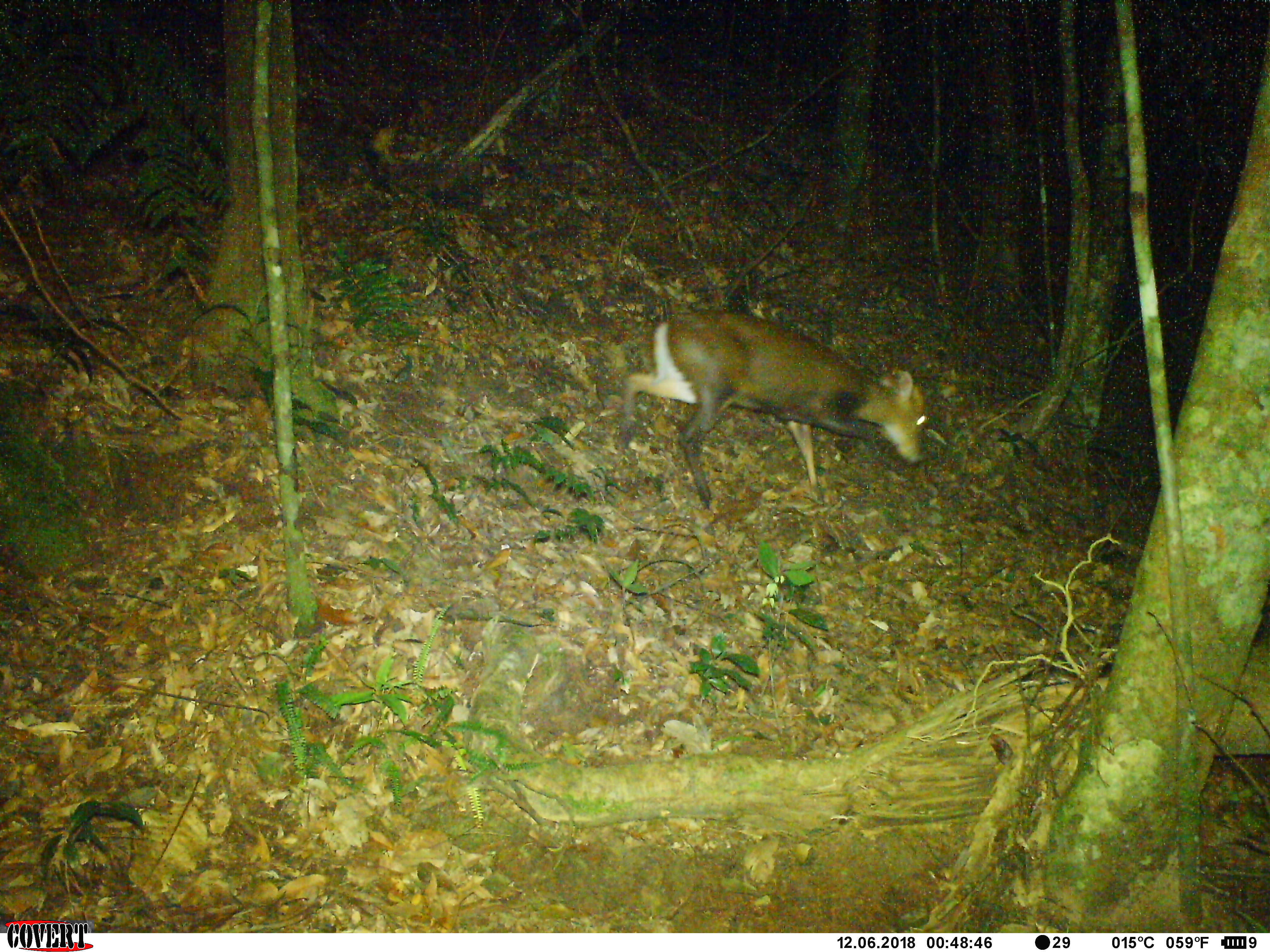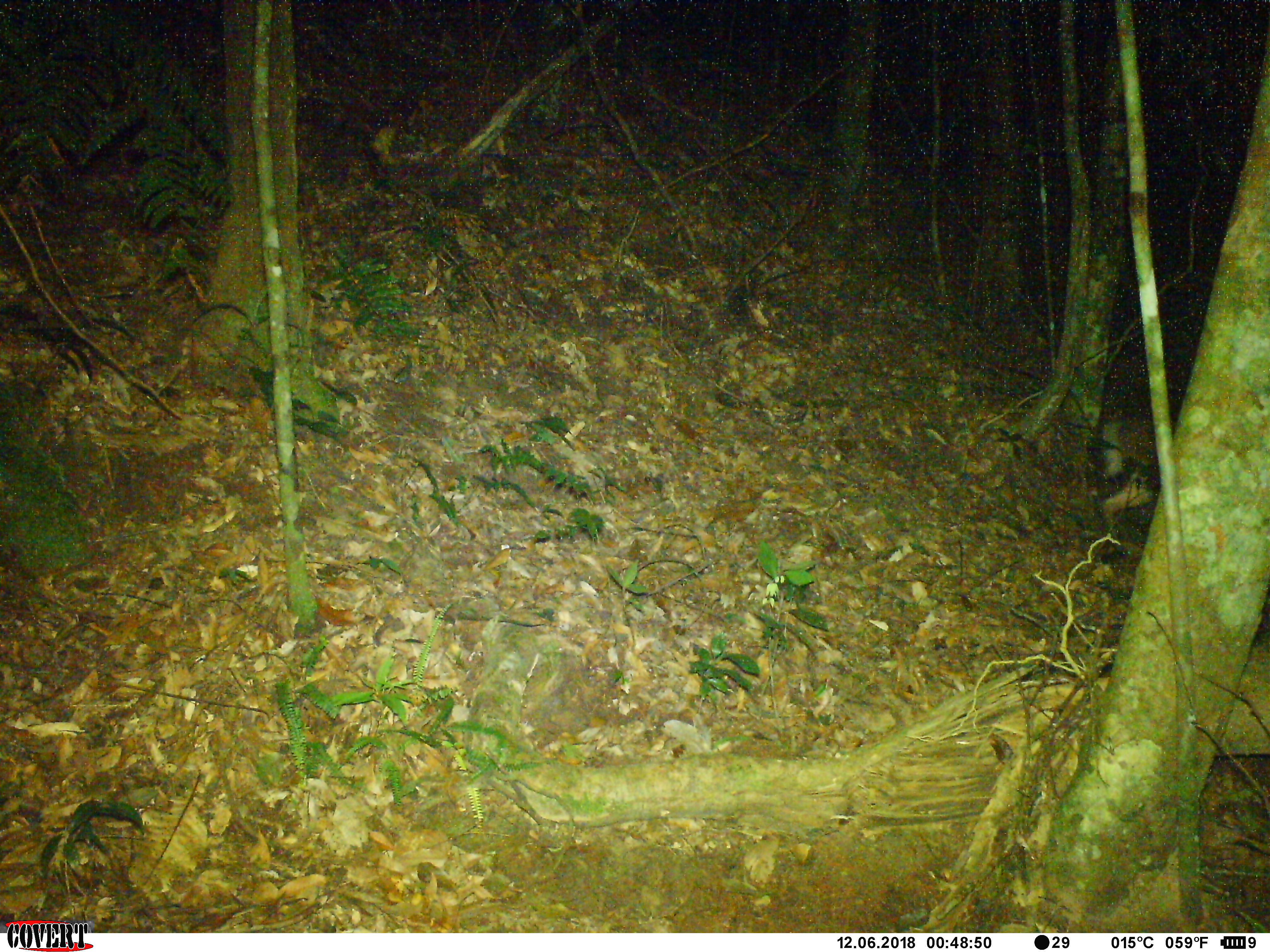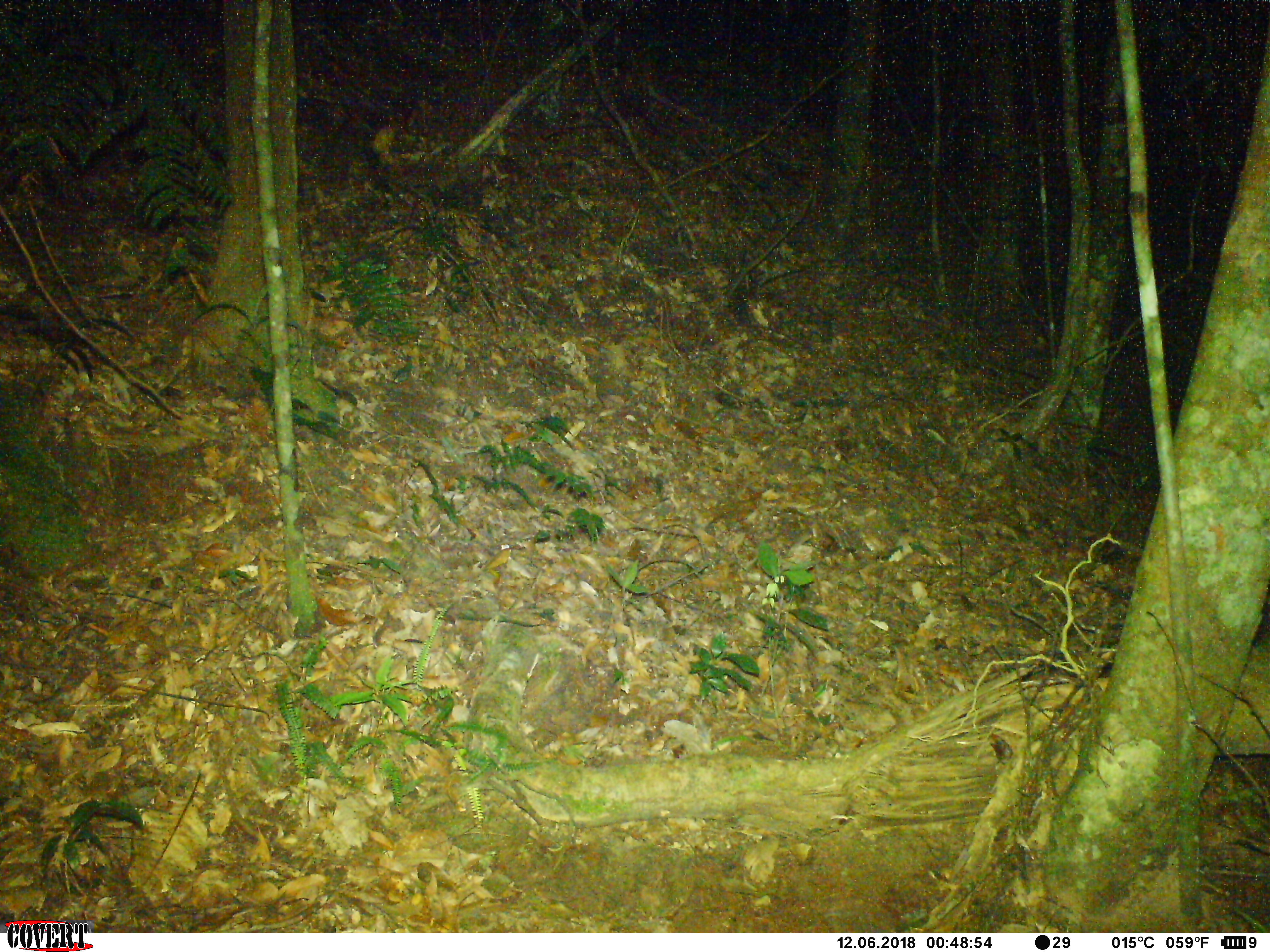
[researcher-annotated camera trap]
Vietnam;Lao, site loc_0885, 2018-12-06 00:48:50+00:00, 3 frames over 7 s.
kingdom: Animalia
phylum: Chordata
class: Mammalia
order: Artiodactyla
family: Cervidae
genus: Muntiacus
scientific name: Muntiacus rooseveltorum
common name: roosevelt's muntjac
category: roosevelts muntjac group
Roosevelts muntjac group (roosevelt's muntjac) (Muntiacus rooseveltorum). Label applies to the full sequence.